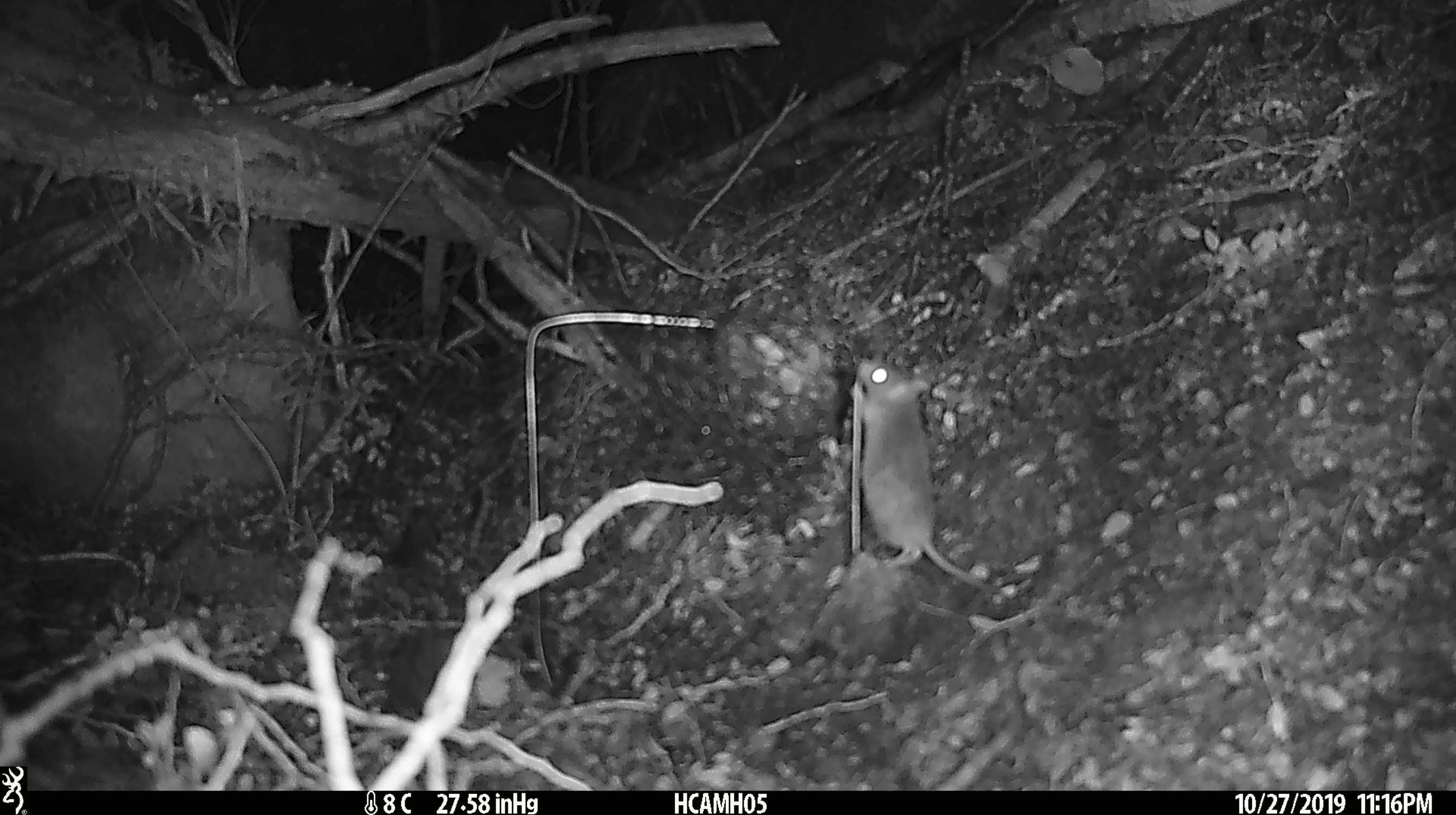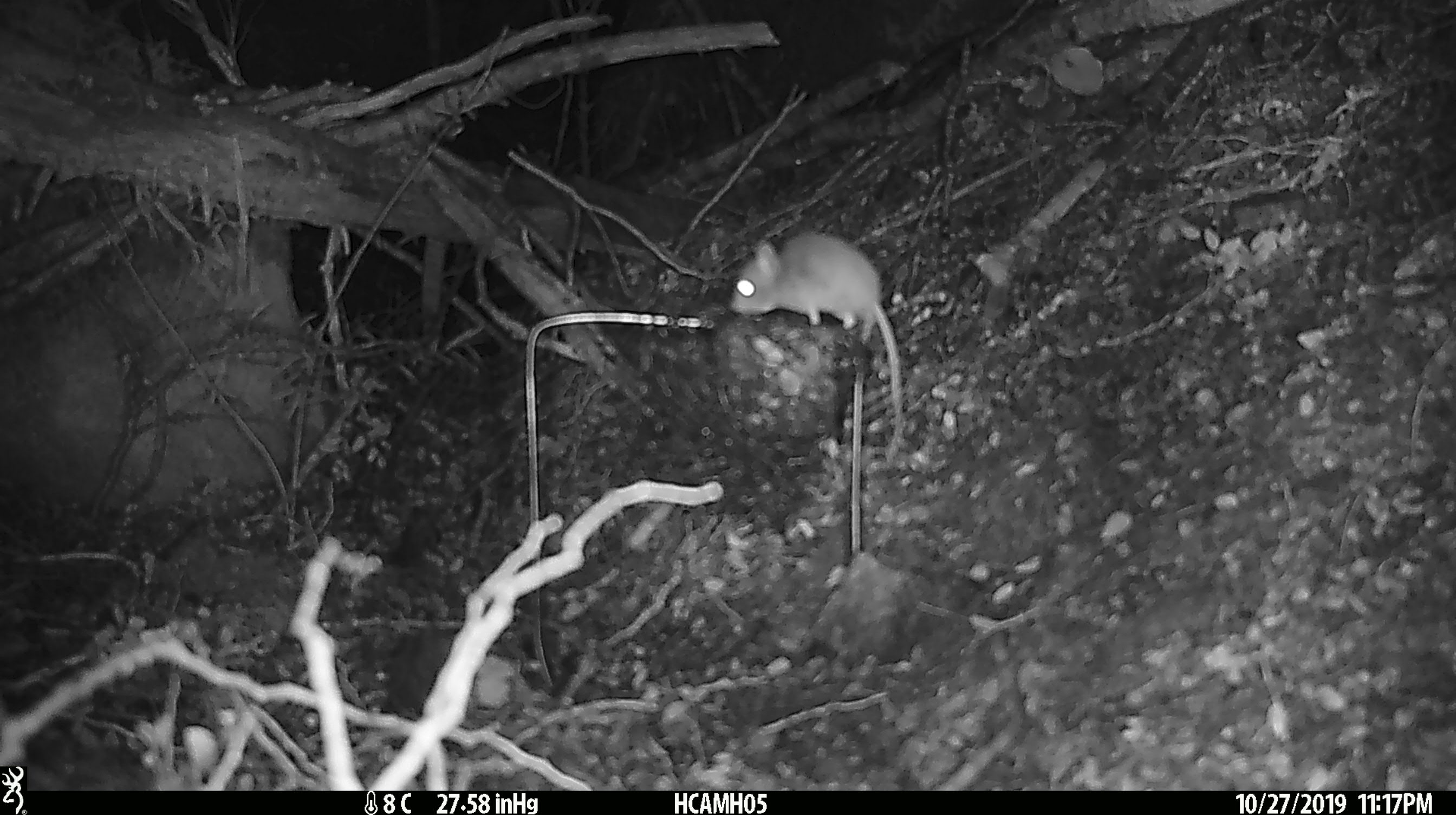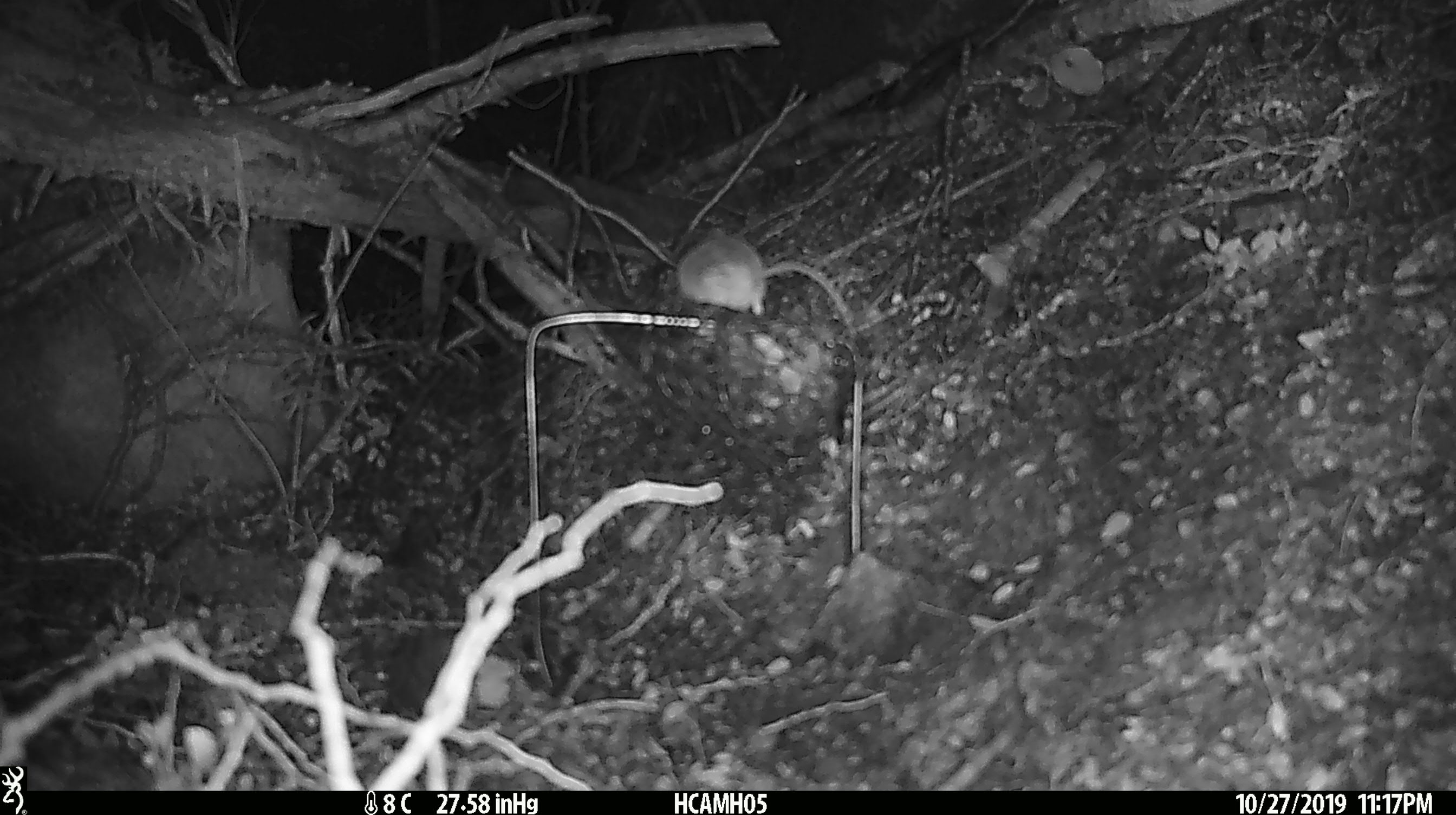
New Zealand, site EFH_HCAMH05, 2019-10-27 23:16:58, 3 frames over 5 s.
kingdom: Animalia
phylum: Chordata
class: Mammalia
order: Rodentia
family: Muridae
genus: Mus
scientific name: Mus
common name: mouse